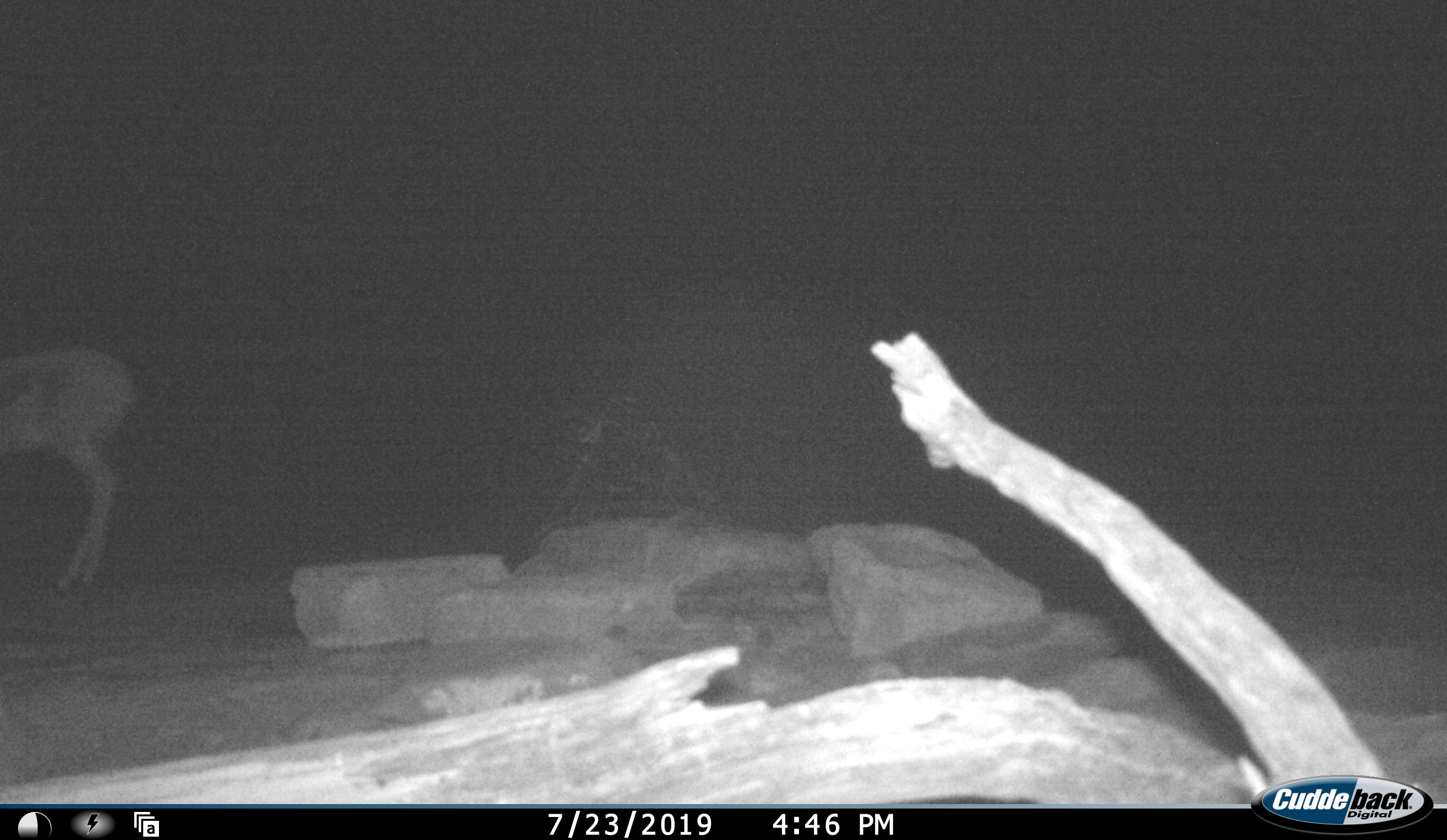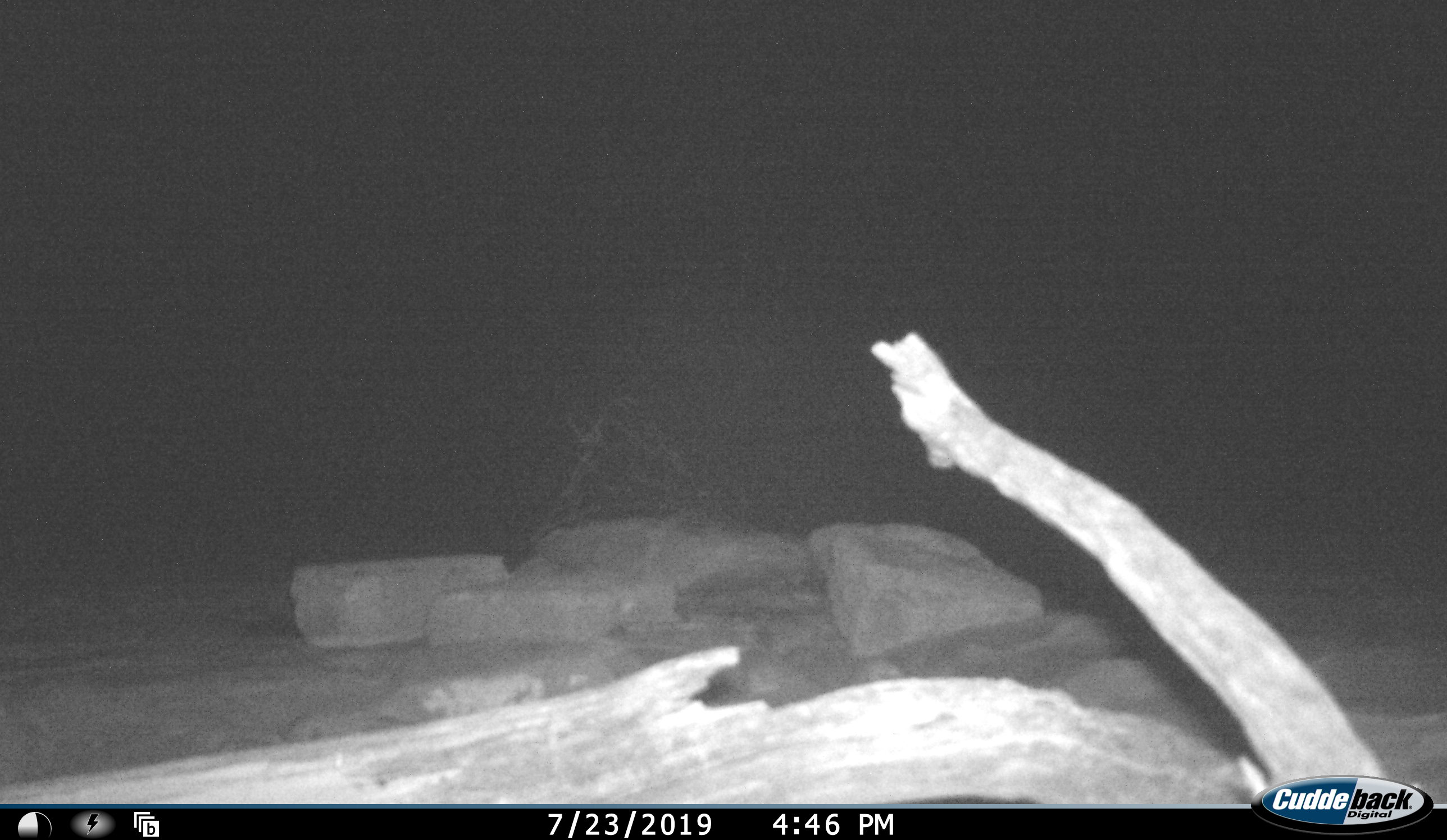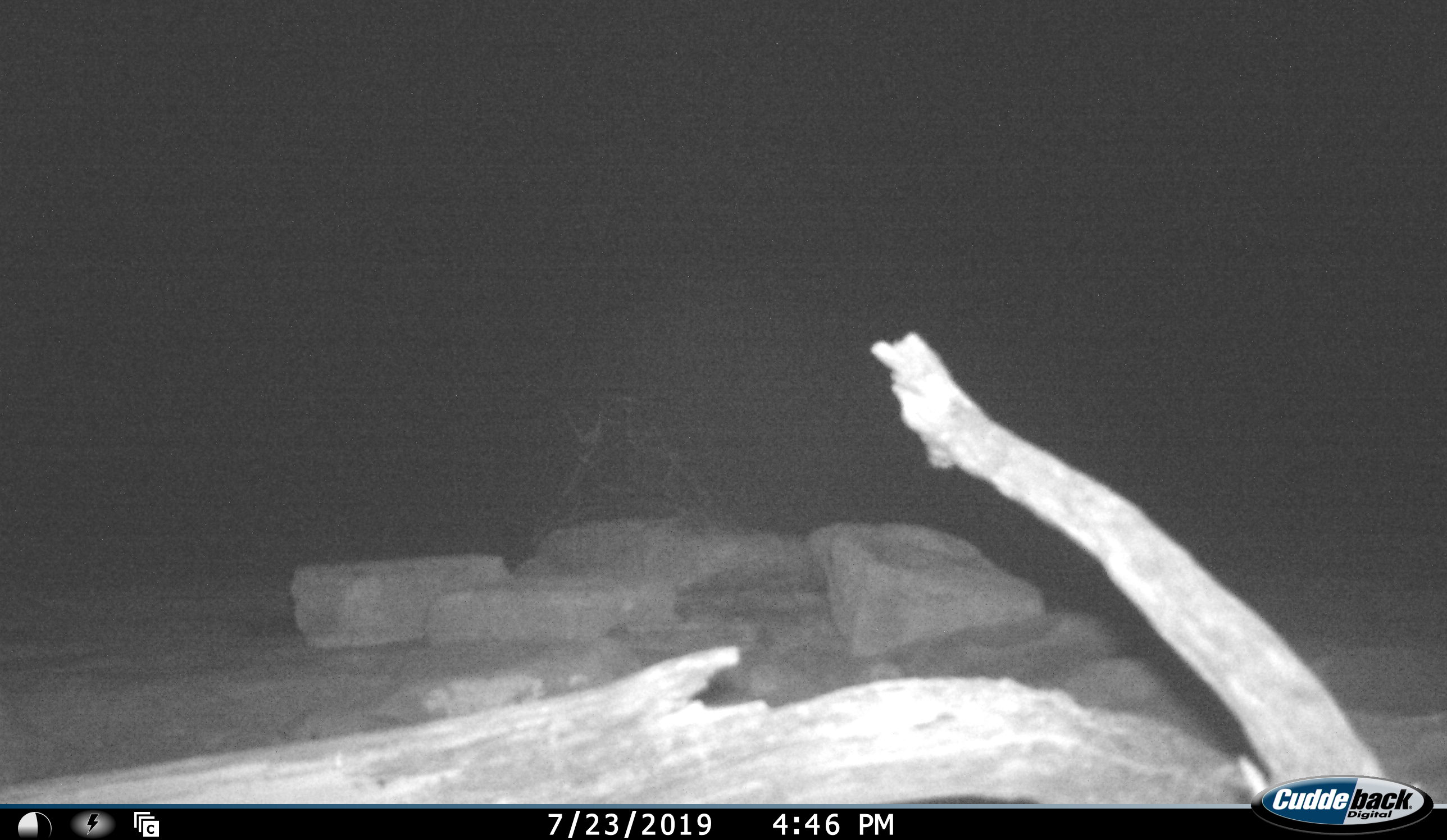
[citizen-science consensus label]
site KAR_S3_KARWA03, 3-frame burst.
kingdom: Animalia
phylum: Chordata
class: Mammalia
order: Artiodactyla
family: Bovidae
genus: Antidorcas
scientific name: Antidorcas marsupialis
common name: springbok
Springbok (Antidorcas marsupialis), count 1. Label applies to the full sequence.